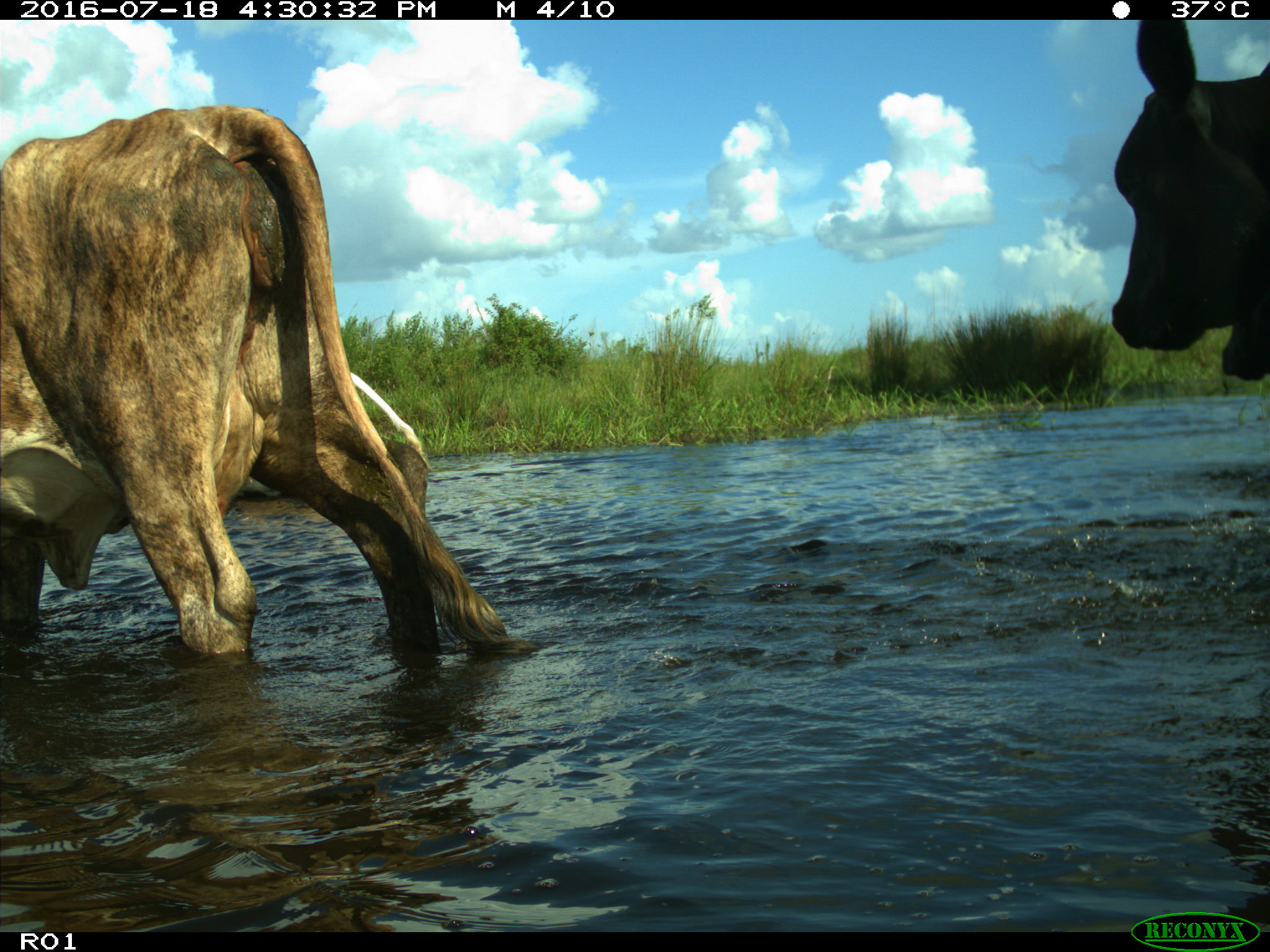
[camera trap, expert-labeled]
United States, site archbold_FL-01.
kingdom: Animalia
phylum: Chordata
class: Mammalia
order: Artiodactyla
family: Bovidae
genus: Bos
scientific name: Bos taurus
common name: domestic cow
Bos taurus (domestic cow).